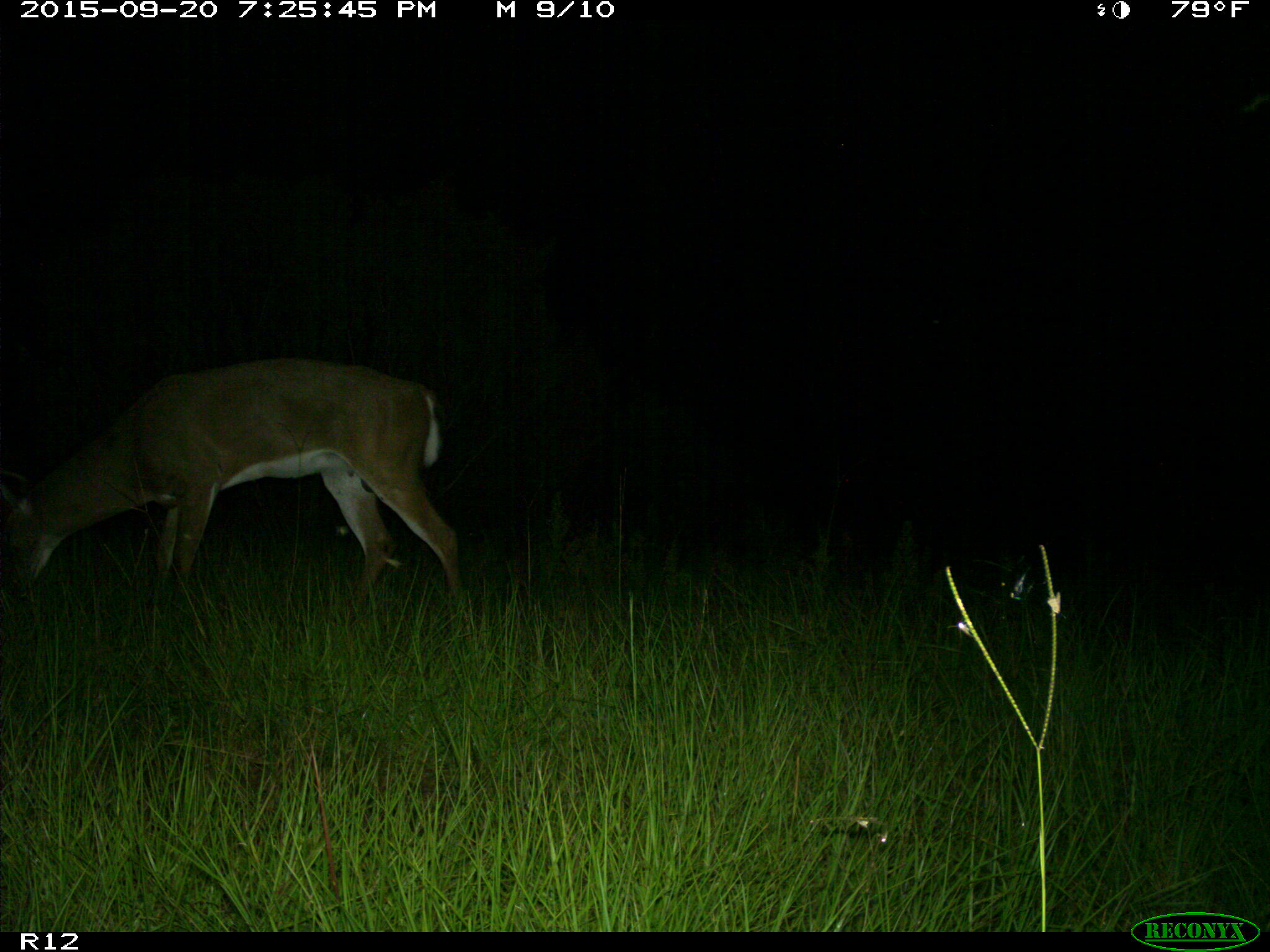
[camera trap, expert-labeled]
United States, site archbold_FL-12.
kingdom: Animalia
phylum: Chordata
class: Mammalia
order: Artiodactyla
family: Cervidae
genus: Odocoileus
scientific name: Odocoileus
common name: deer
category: unidentified deer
Unidentified deer (deer) (Odocoileus).